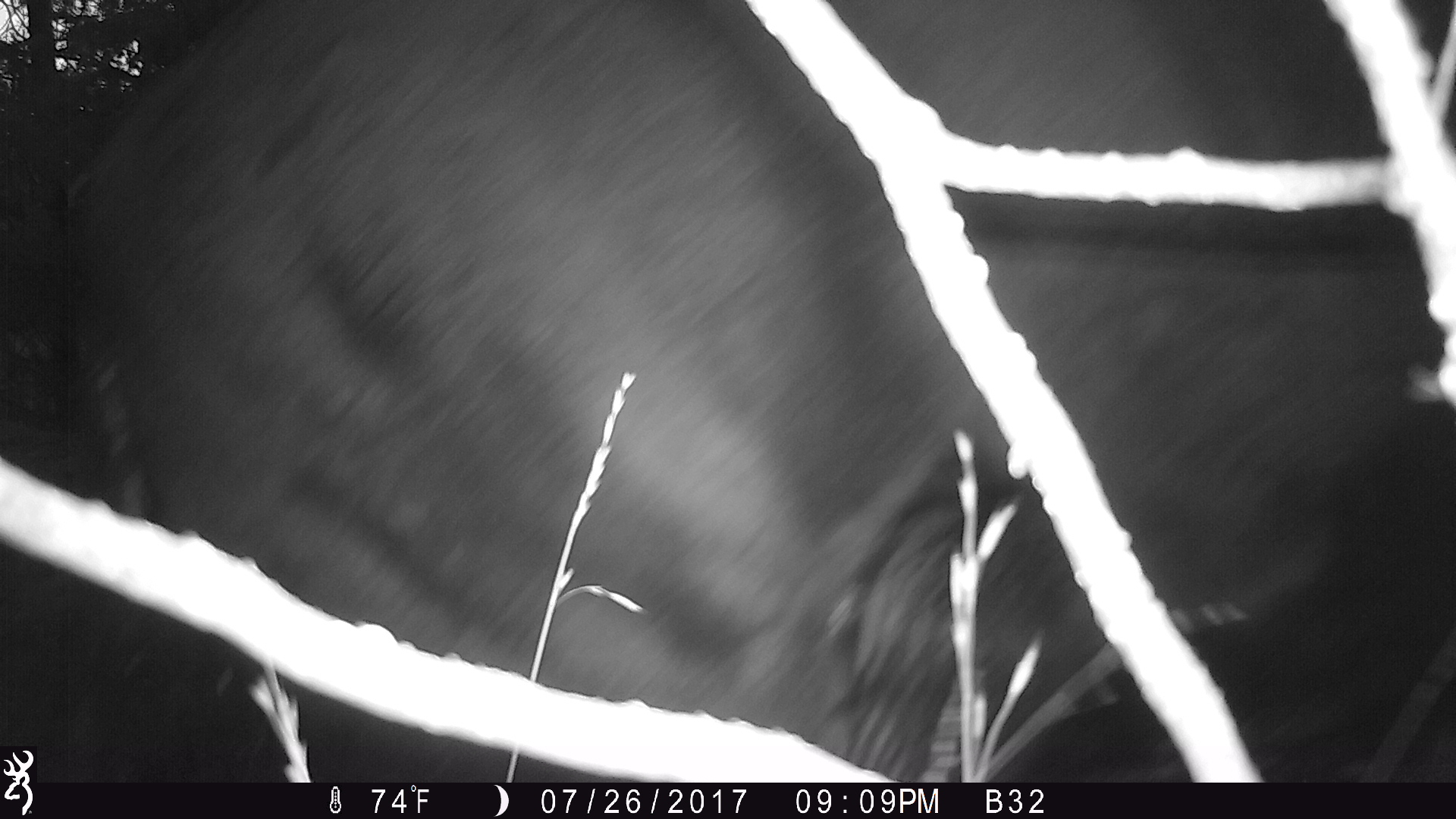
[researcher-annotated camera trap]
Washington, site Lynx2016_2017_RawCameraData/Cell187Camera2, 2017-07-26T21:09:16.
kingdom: Animalia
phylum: Chordata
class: Mammalia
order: Artiodactyla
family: Bovidae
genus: Bos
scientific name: Bos taurus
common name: domestic cattle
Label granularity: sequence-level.